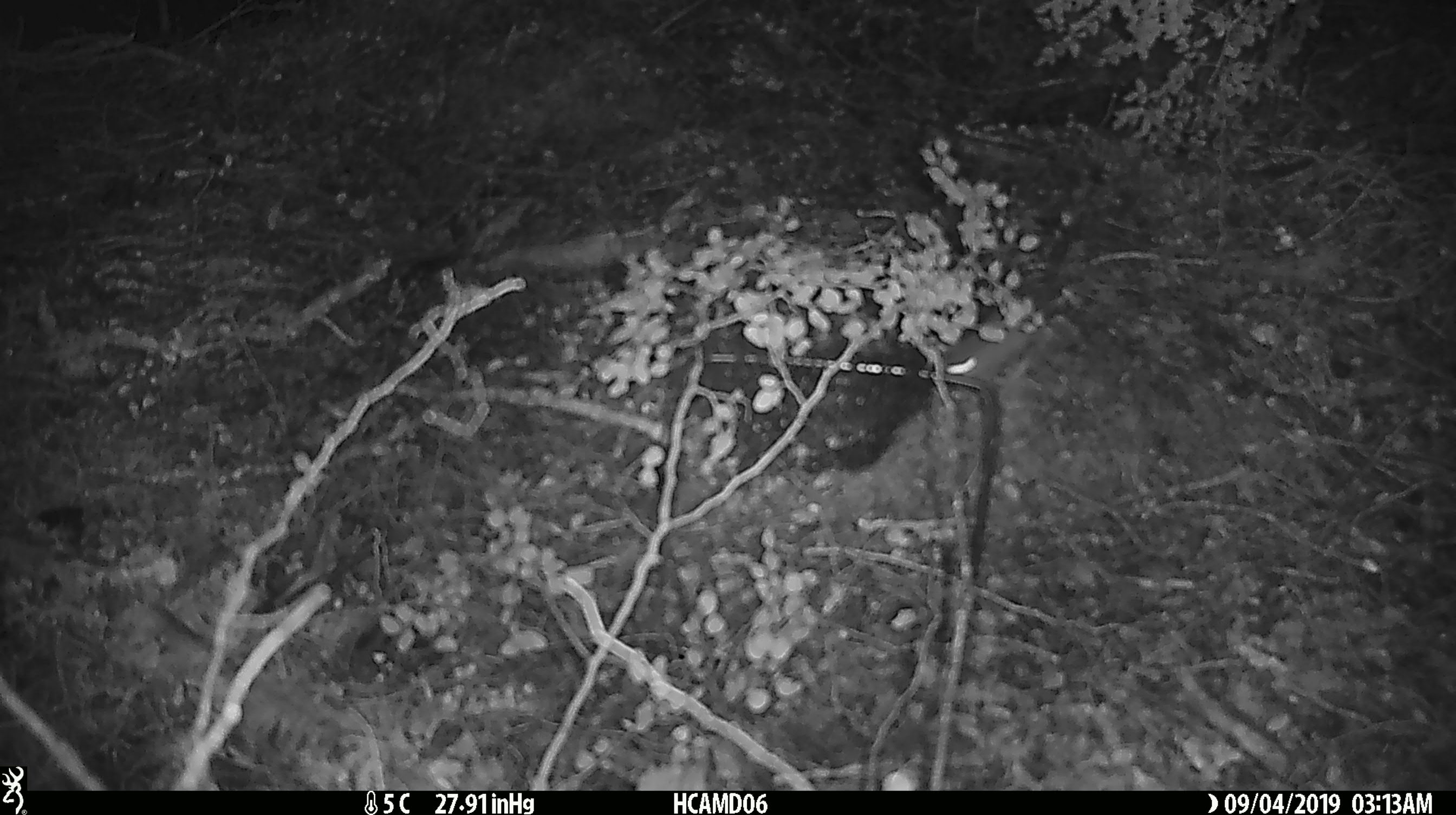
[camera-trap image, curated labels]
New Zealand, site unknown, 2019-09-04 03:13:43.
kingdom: Animalia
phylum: Chordata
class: Mammalia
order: Rodentia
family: Muridae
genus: Mus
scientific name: Mus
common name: mouse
Mouse (Mus).